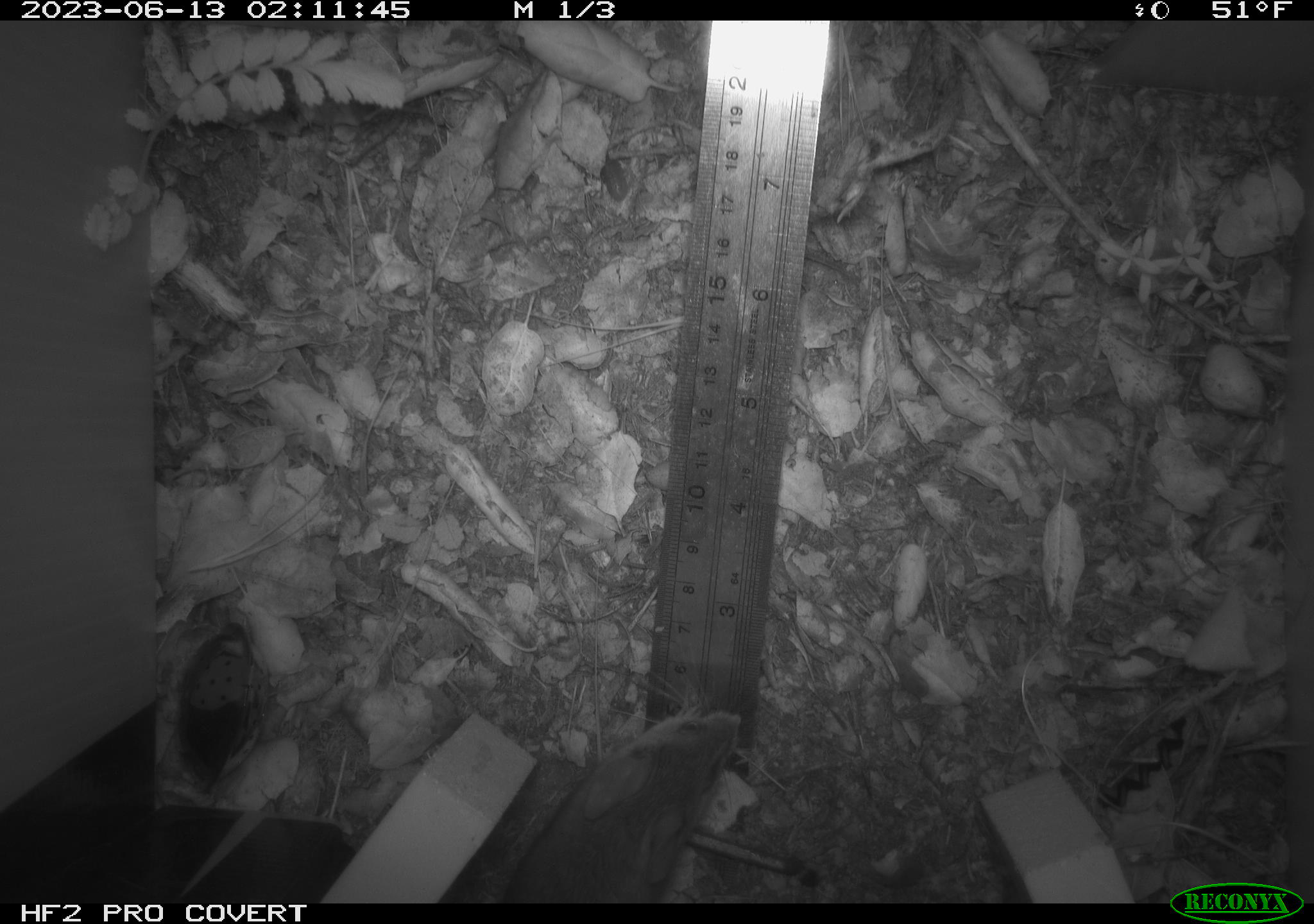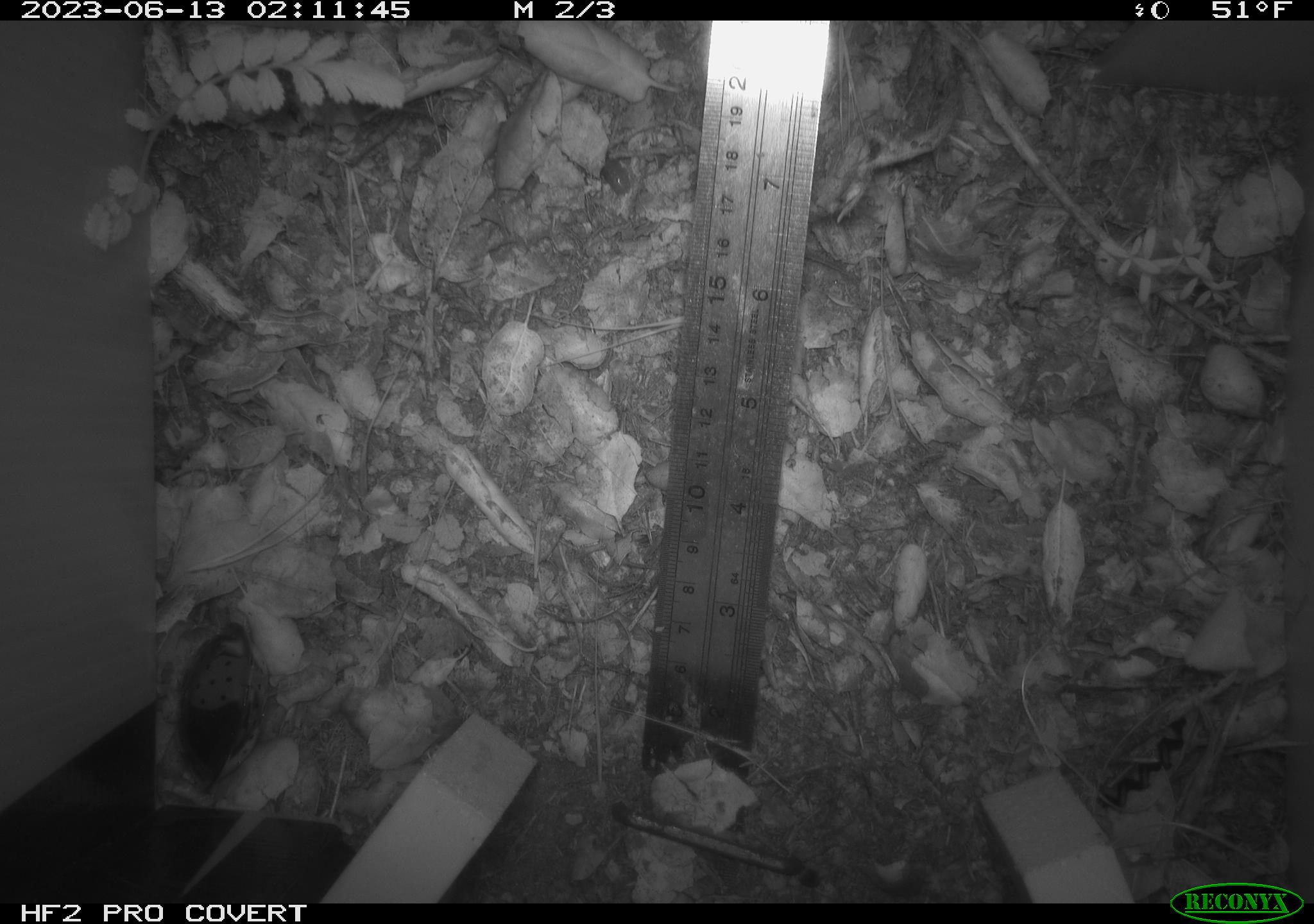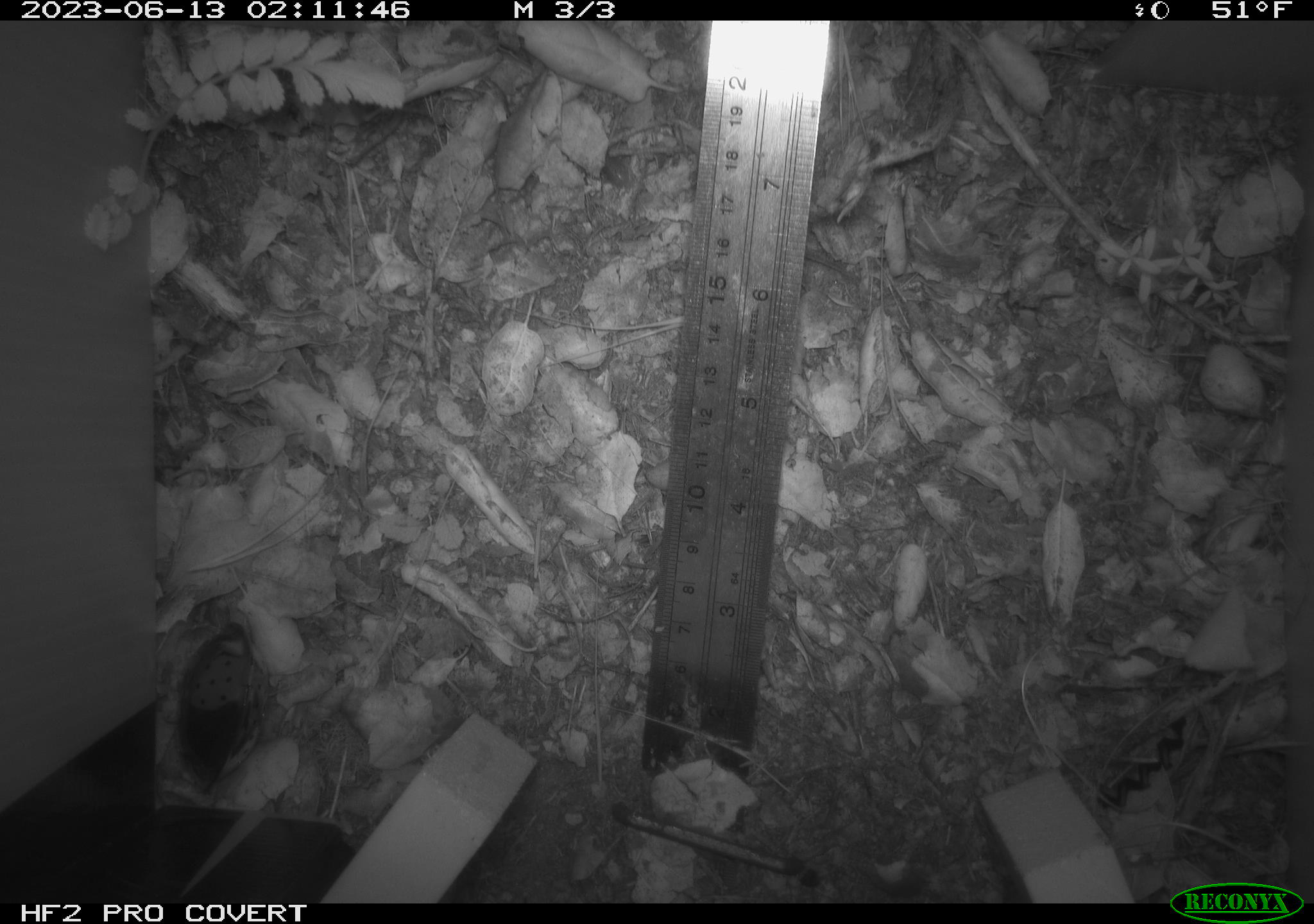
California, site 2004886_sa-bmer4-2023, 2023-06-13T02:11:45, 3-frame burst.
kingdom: Animalia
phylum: Chordata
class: Mammalia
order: Rodentia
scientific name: Rodentia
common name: mouse species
Mouse species (Rodentia).